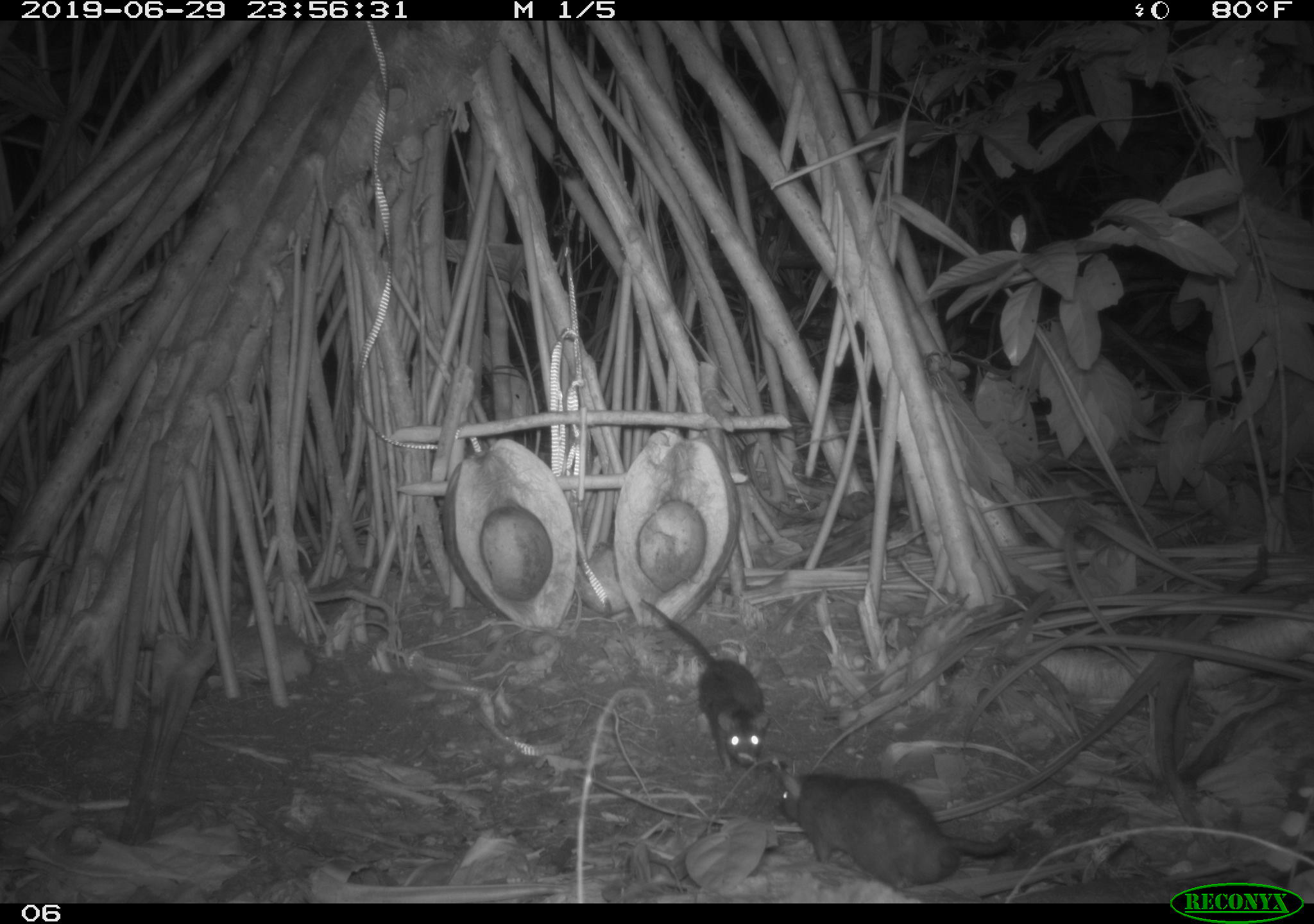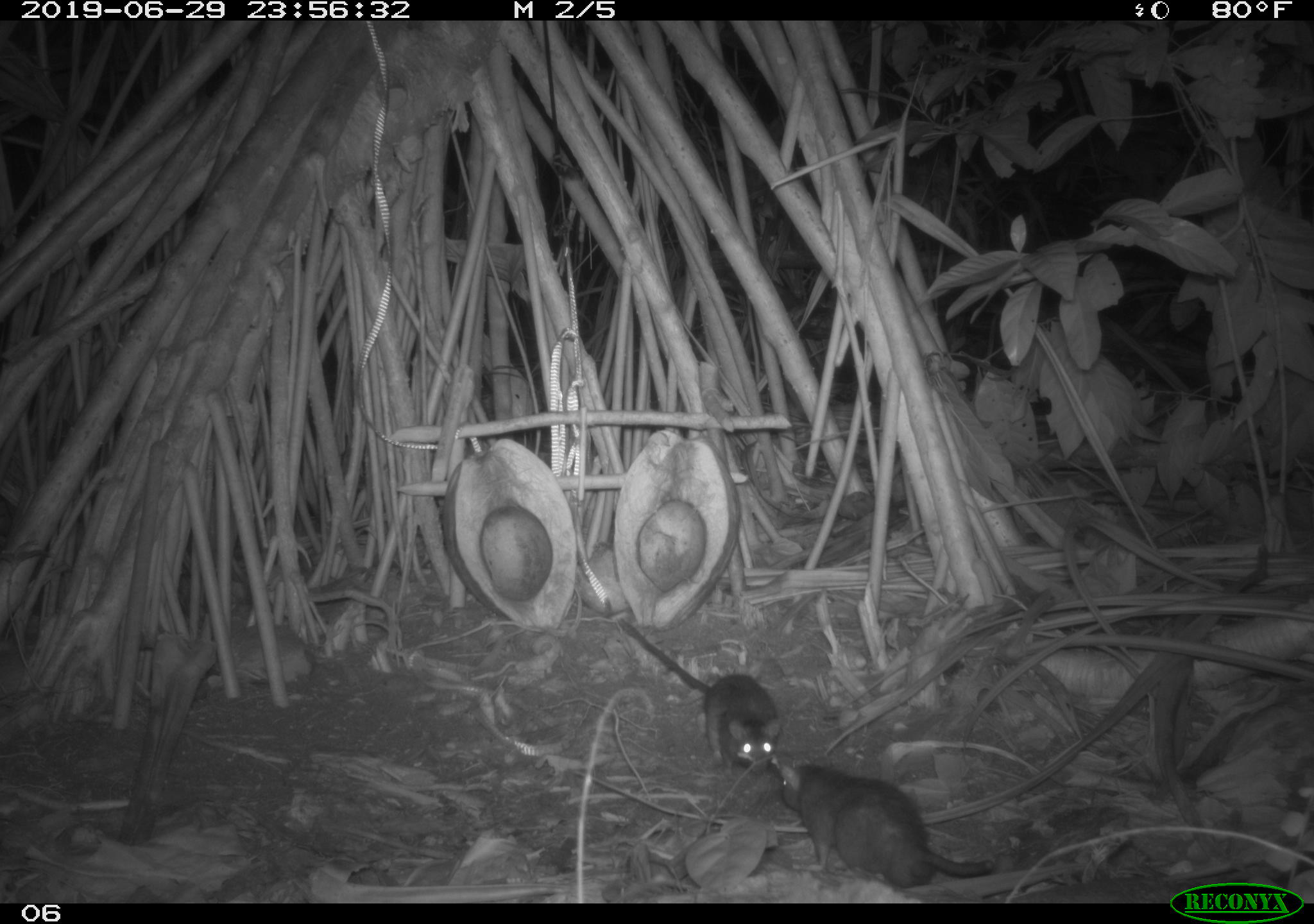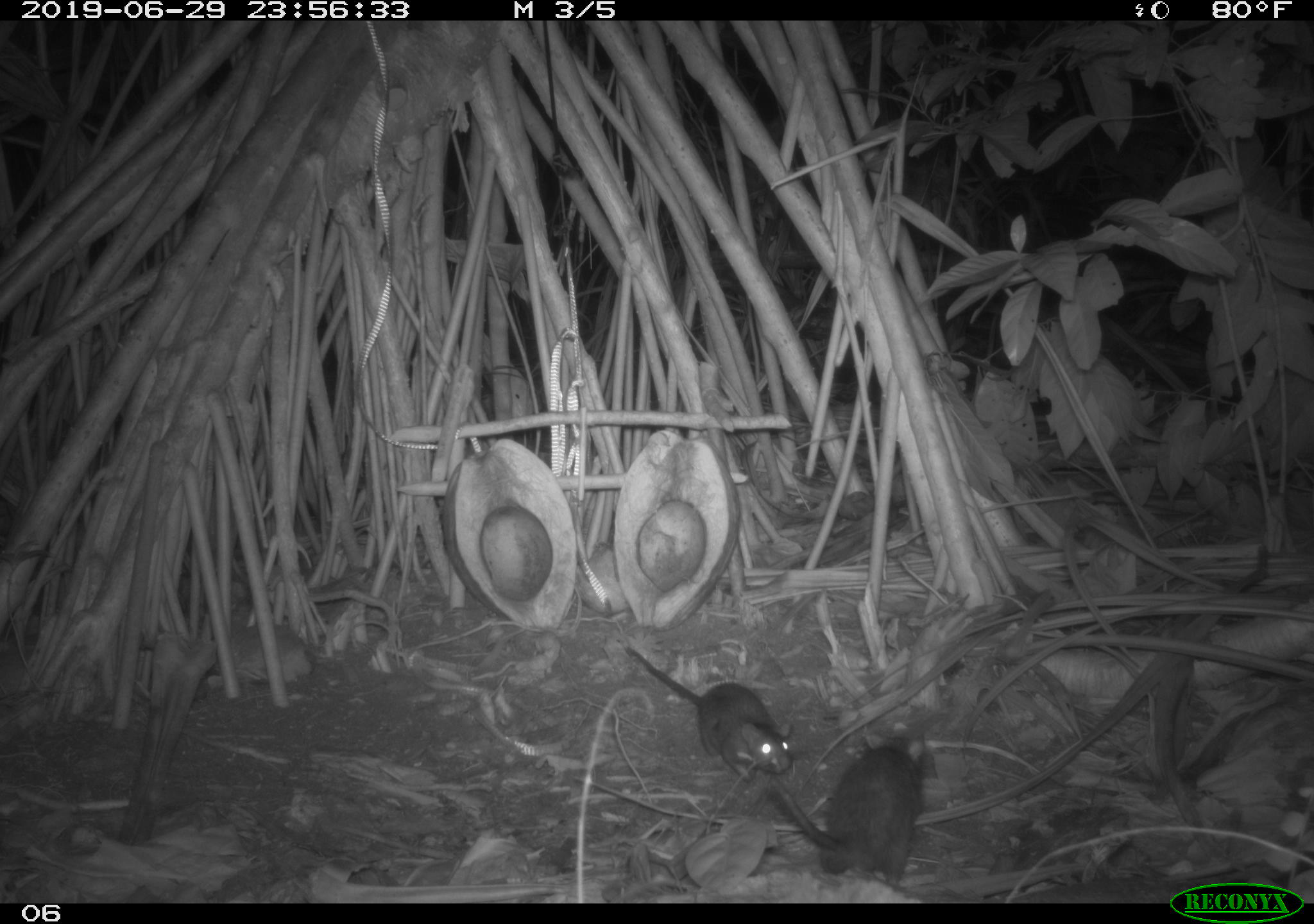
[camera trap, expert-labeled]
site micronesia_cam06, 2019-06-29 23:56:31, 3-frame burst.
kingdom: Animalia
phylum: Chordata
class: Mammalia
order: Rodentia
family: Muridae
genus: Rattus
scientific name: Rattus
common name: rat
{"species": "rat (Rattus)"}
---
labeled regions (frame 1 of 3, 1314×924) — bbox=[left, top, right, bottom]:
rat: bbox=[773, 762, 1038, 889]; bbox=[638, 599, 779, 778]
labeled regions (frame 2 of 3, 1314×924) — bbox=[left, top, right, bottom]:
rat: bbox=[775, 755, 1000, 895]; bbox=[618, 615, 785, 771]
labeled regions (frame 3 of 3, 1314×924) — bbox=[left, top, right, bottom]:
rat: bbox=[620, 635, 797, 792]; bbox=[769, 725, 934, 884]